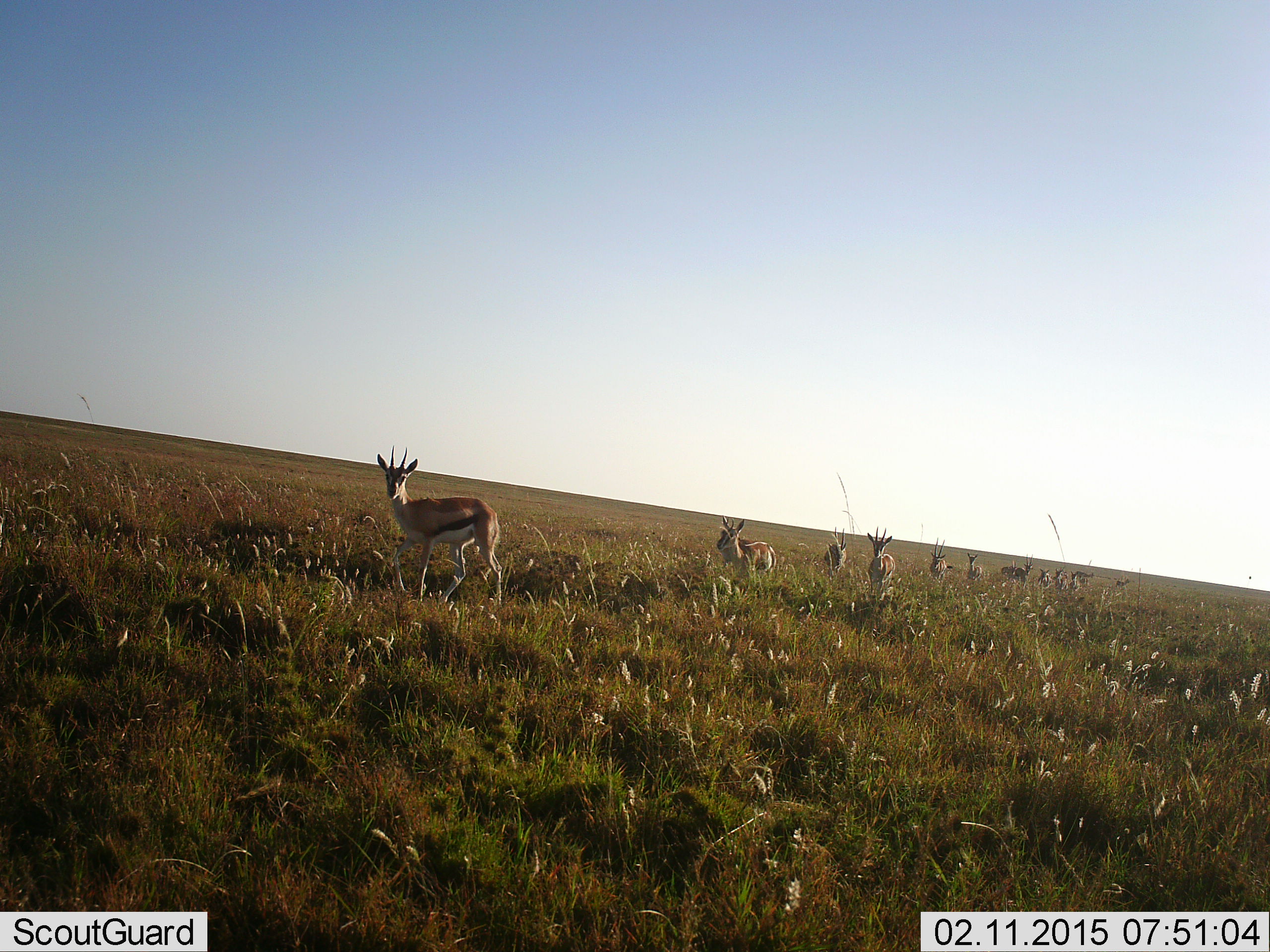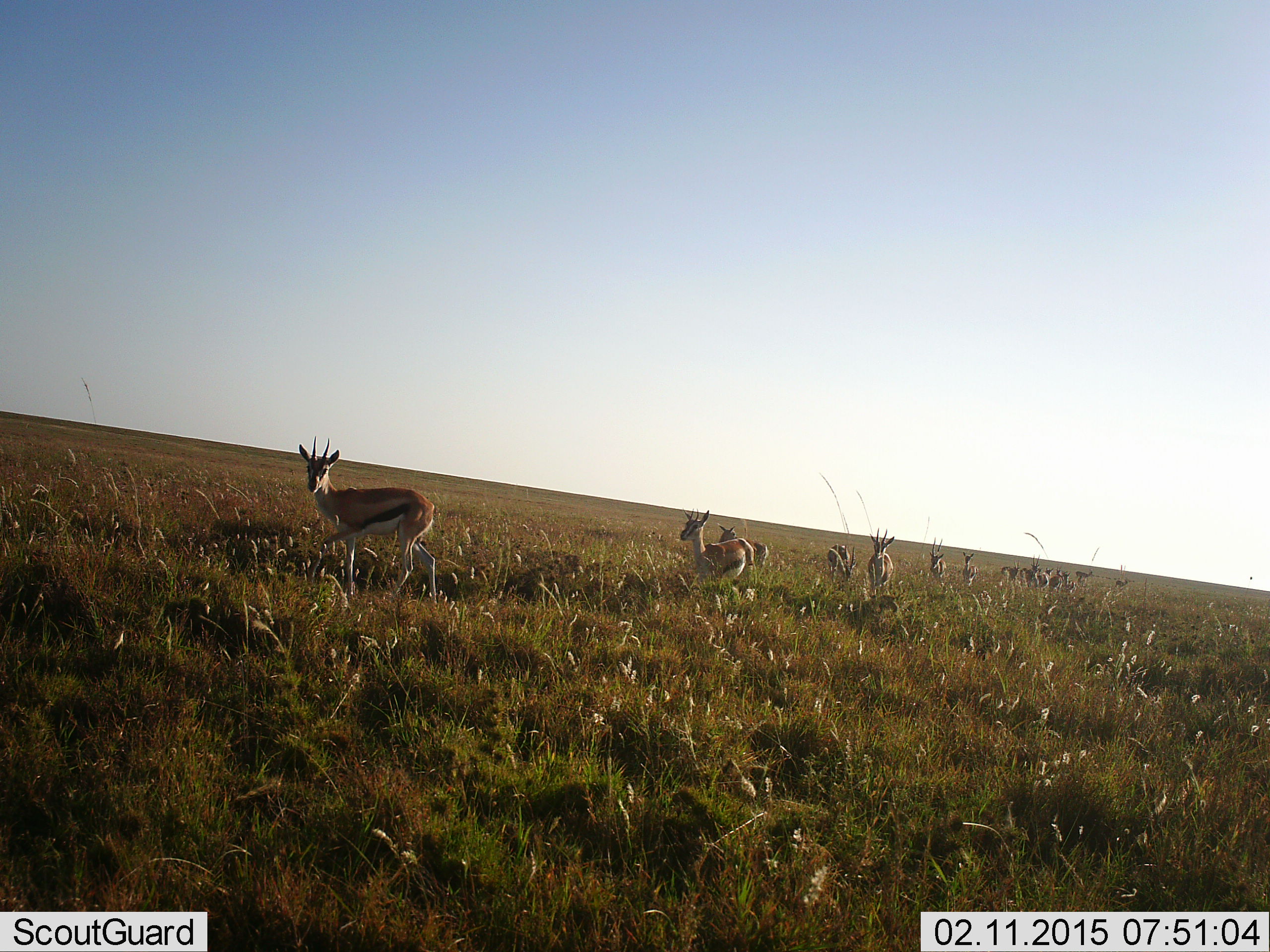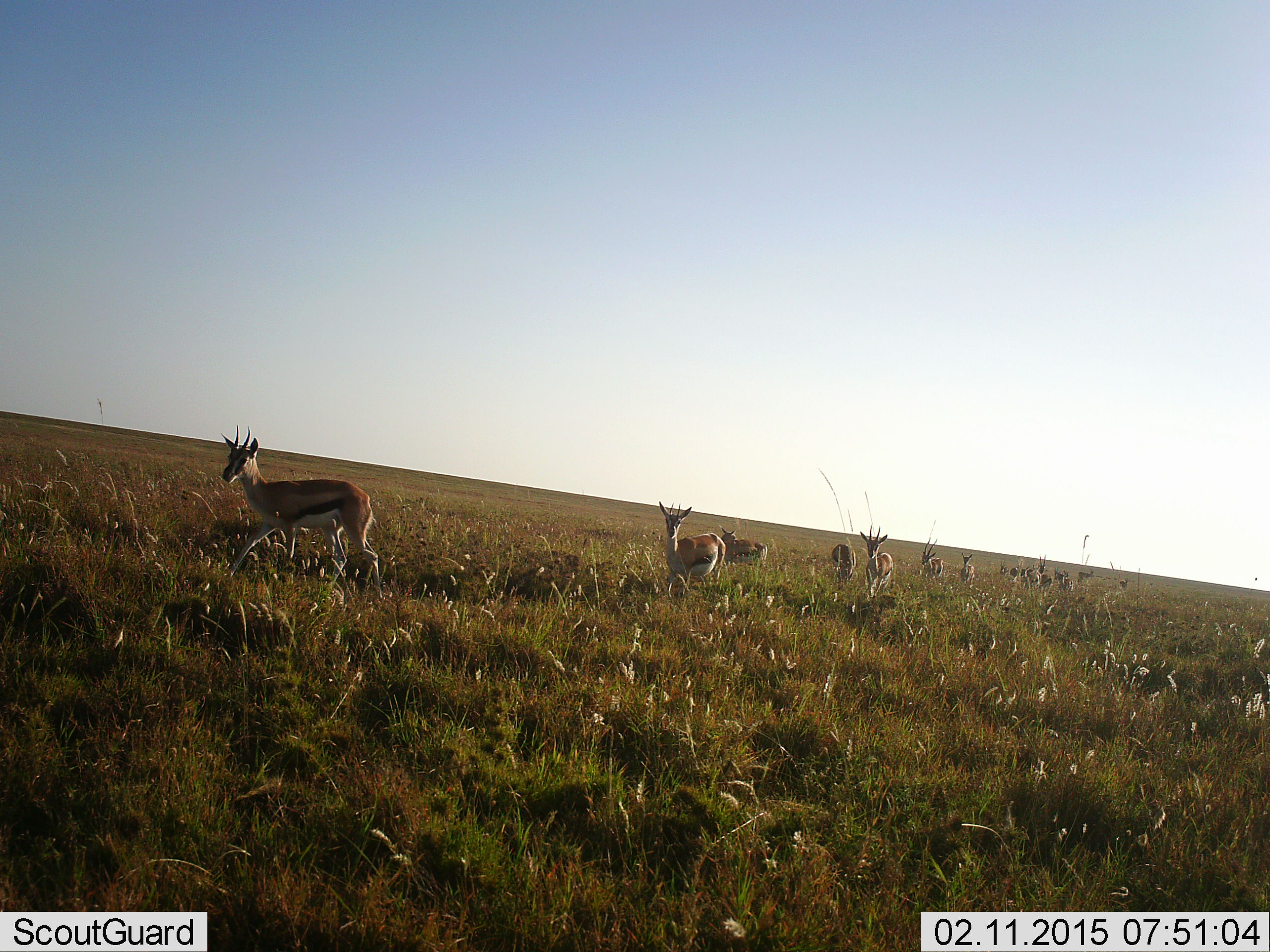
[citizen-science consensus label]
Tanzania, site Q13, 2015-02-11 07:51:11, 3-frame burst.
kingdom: Animalia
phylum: Chordata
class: Mammalia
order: Artiodactyla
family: Bovidae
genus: Eudorcas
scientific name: Eudorcas thomsonii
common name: thomson's gazelle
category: gazellethomsons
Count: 11-50.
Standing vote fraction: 20%.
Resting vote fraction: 0%.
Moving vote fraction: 90%.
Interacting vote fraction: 0%.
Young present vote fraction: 0%.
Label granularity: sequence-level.